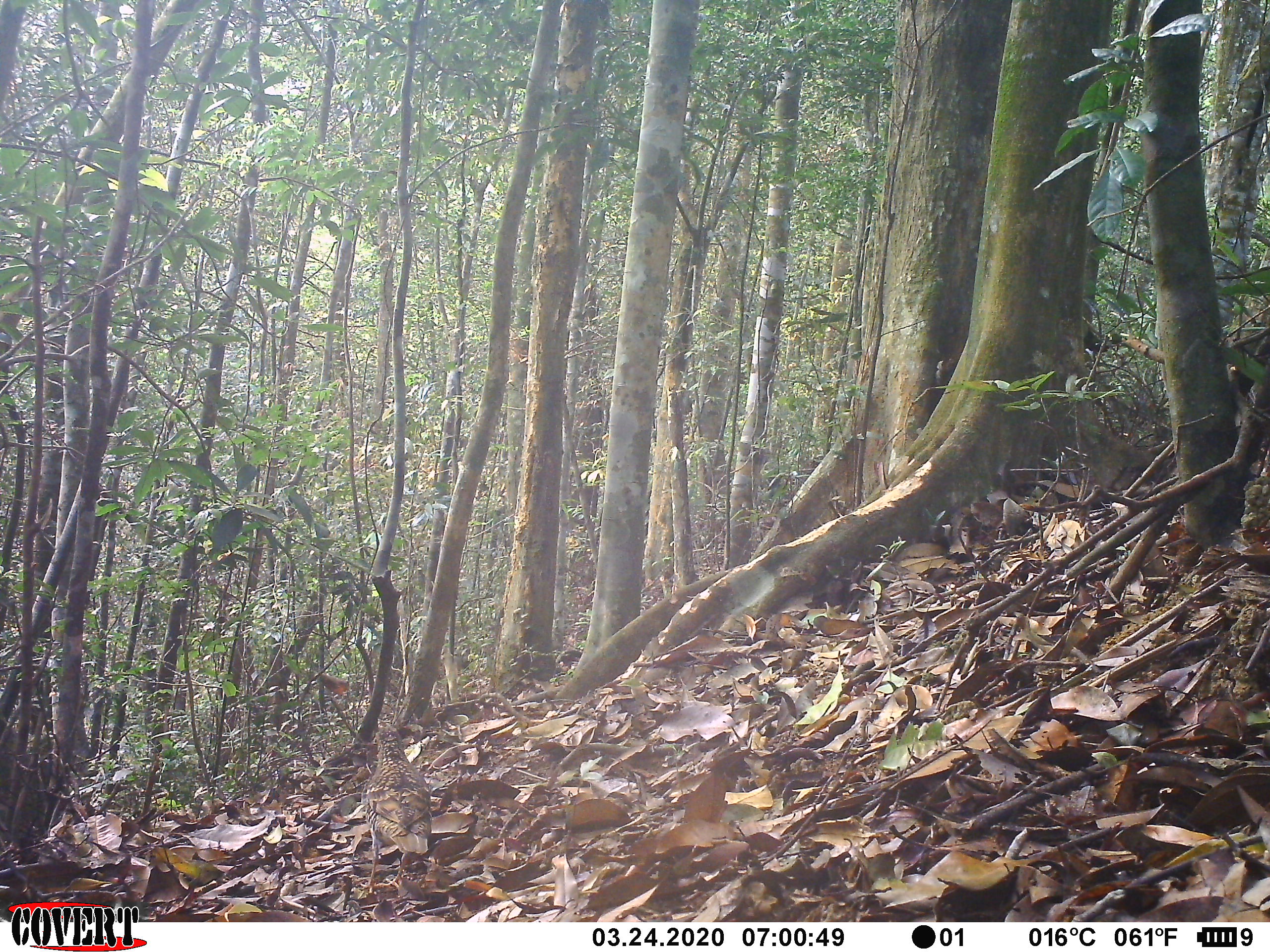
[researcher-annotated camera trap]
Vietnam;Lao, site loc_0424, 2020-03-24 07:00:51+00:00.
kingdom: Animalia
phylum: Chordata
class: Aves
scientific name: Aves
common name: bird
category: unidentified bird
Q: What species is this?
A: Unidentified bird (bird) (Aves).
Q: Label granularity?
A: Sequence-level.